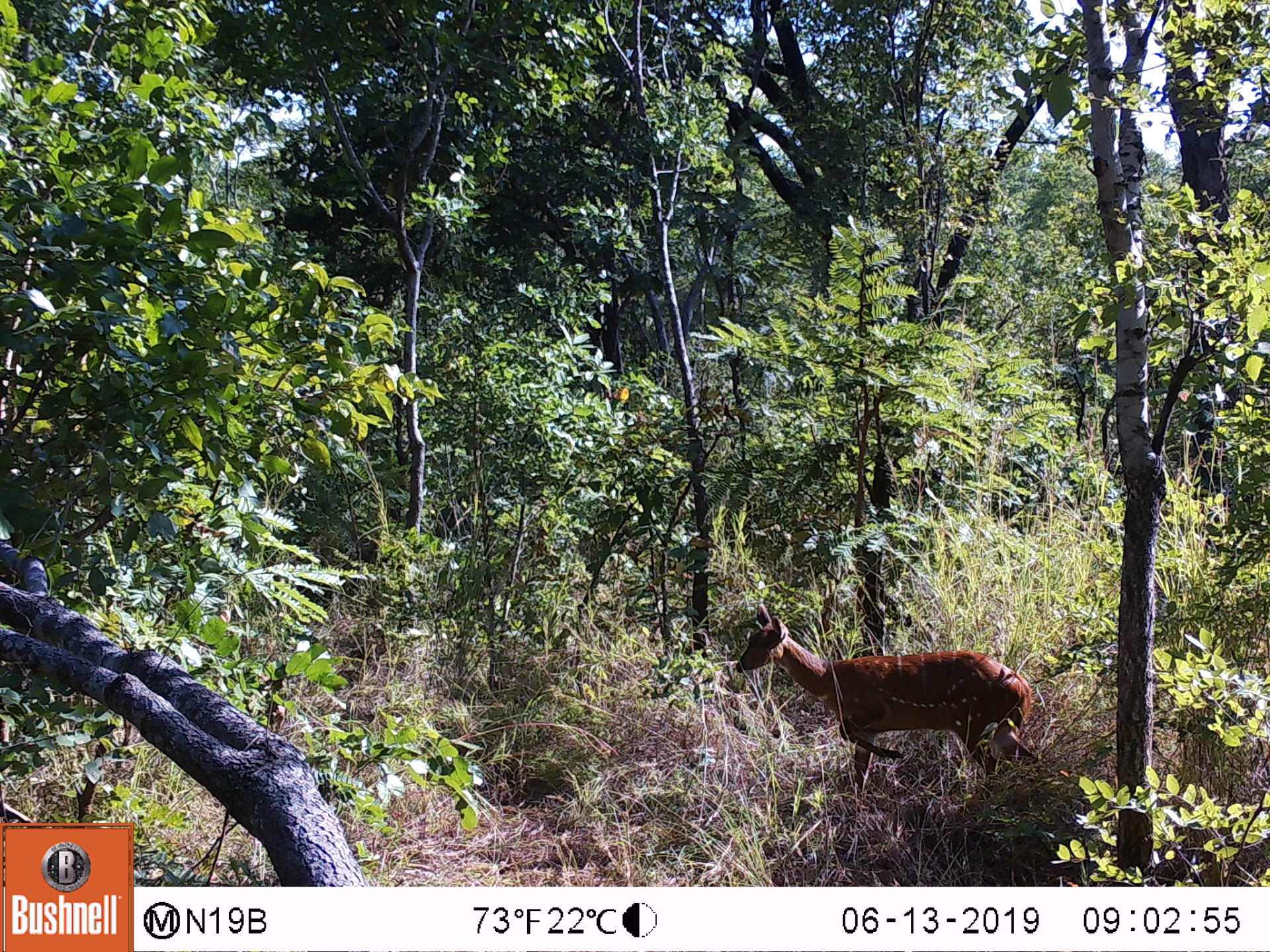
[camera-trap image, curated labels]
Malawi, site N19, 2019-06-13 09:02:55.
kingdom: Animalia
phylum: Chordata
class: Mammalia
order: Artiodactyla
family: Bovidae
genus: Tragelaphus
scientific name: Tragelaphus sylvaticus sylvaticus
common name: cape bushbuck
Cape bushbuck (Tragelaphus sylvaticus sylvaticus), count 1.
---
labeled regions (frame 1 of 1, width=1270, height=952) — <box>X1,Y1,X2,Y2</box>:
cape bushbuck: <box>724,598,1046,798</box>